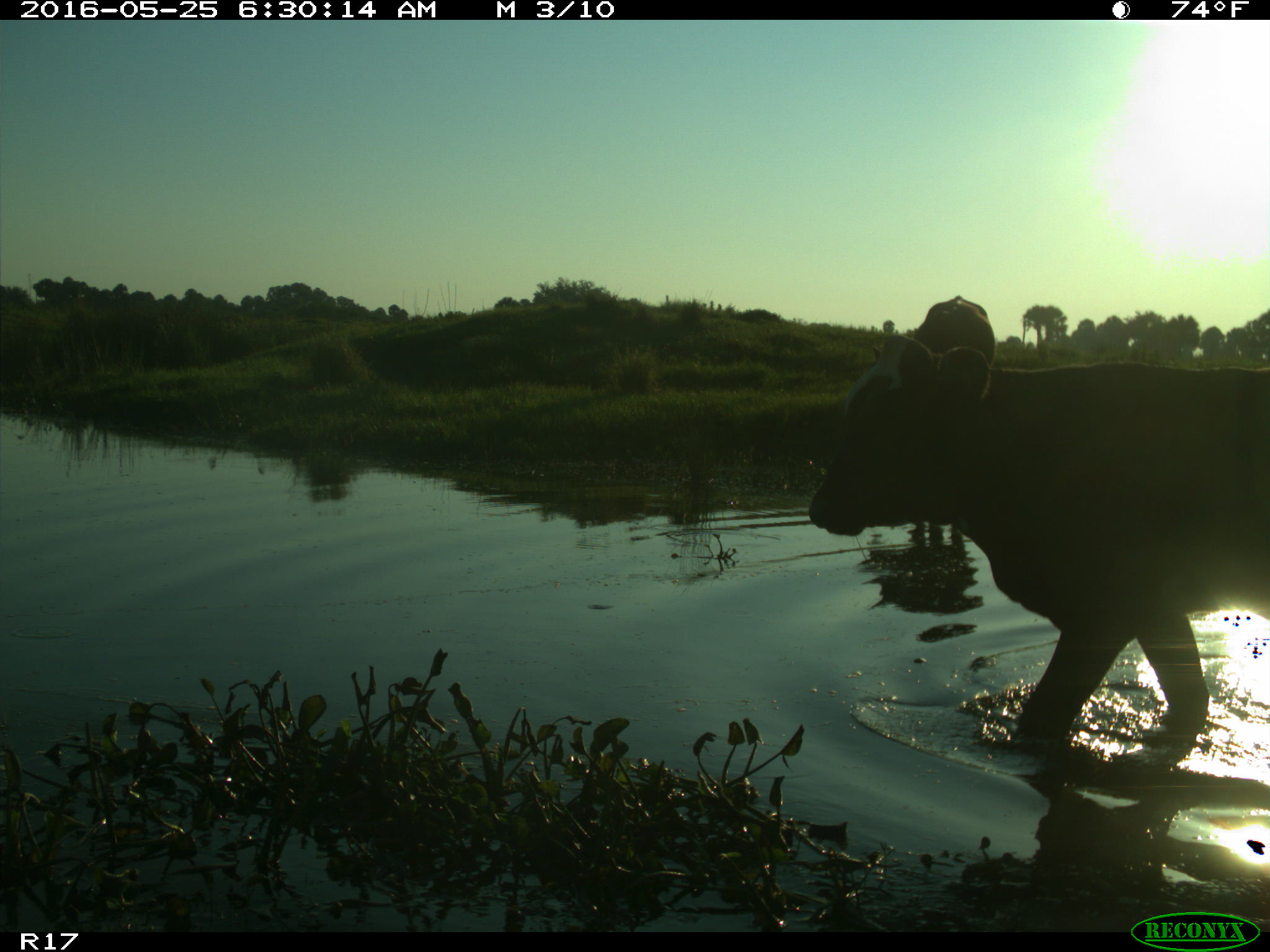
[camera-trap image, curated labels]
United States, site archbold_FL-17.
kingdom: Animalia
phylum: Chordata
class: Mammalia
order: Artiodactyla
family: Bovidae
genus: Bos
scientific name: Bos taurus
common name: domestic cow